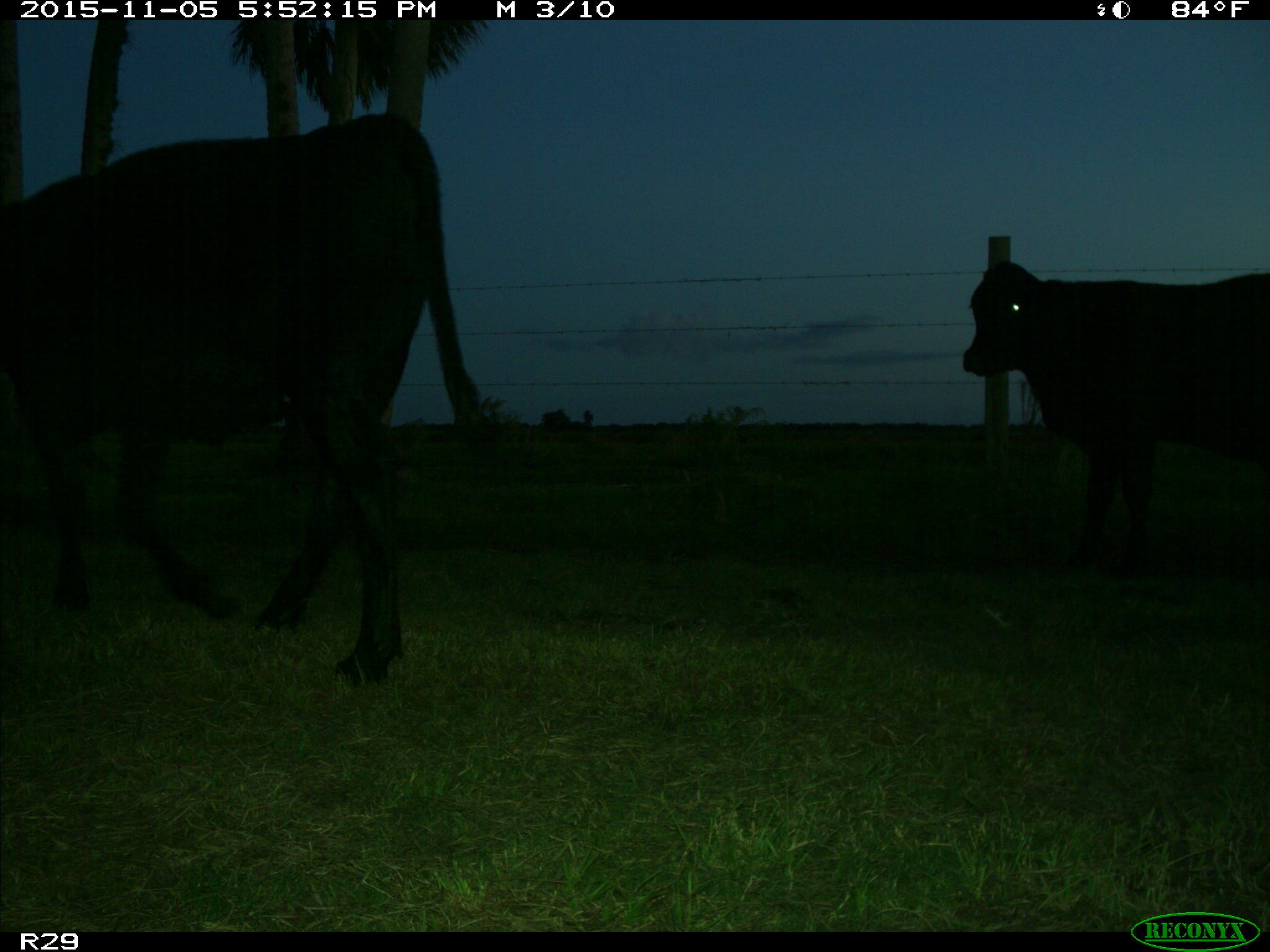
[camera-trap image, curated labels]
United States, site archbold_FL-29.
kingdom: Animalia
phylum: Chordata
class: Mammalia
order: Artiodactyla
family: Bovidae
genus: Bos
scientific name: Bos taurus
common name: domestic cow